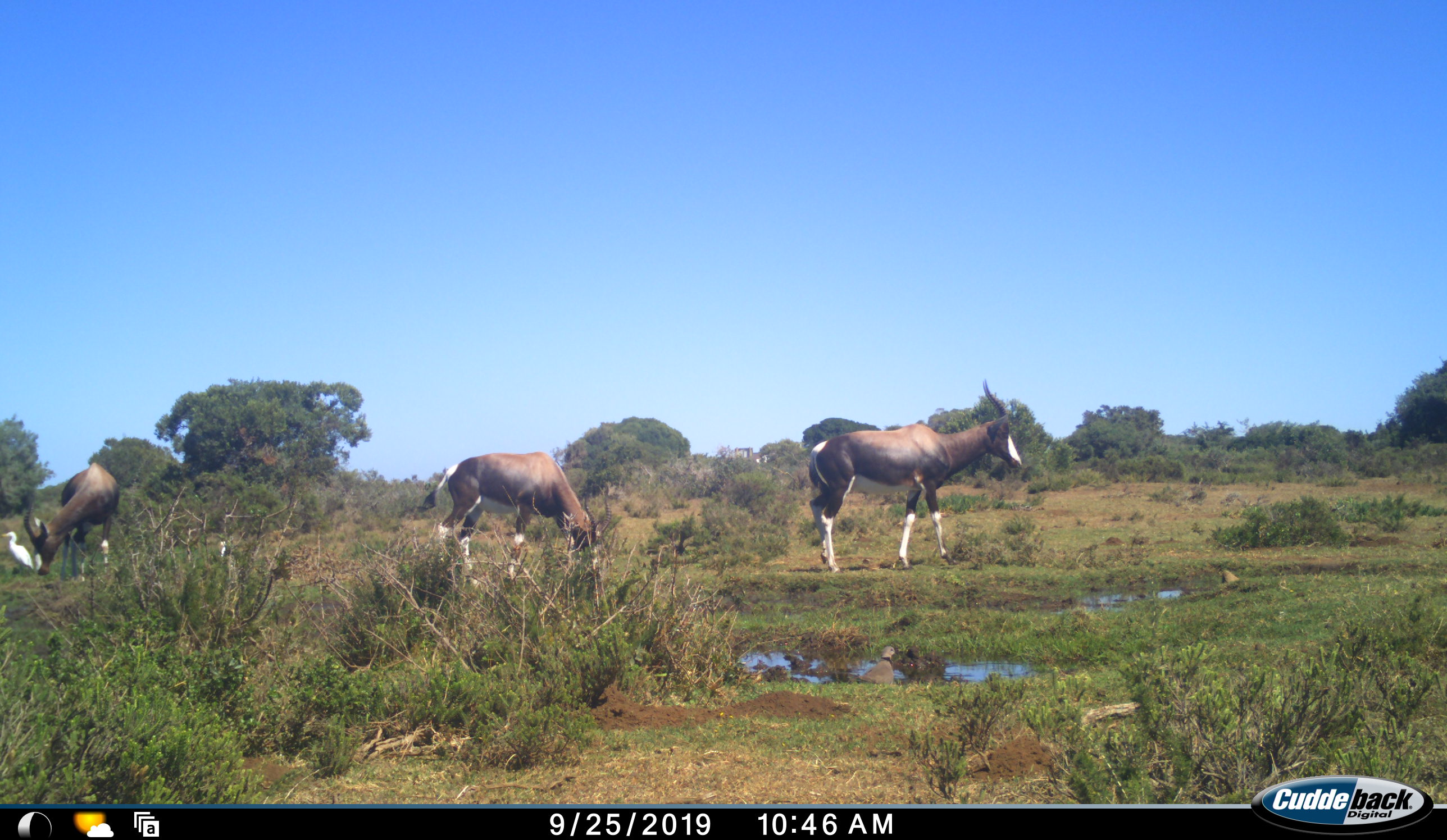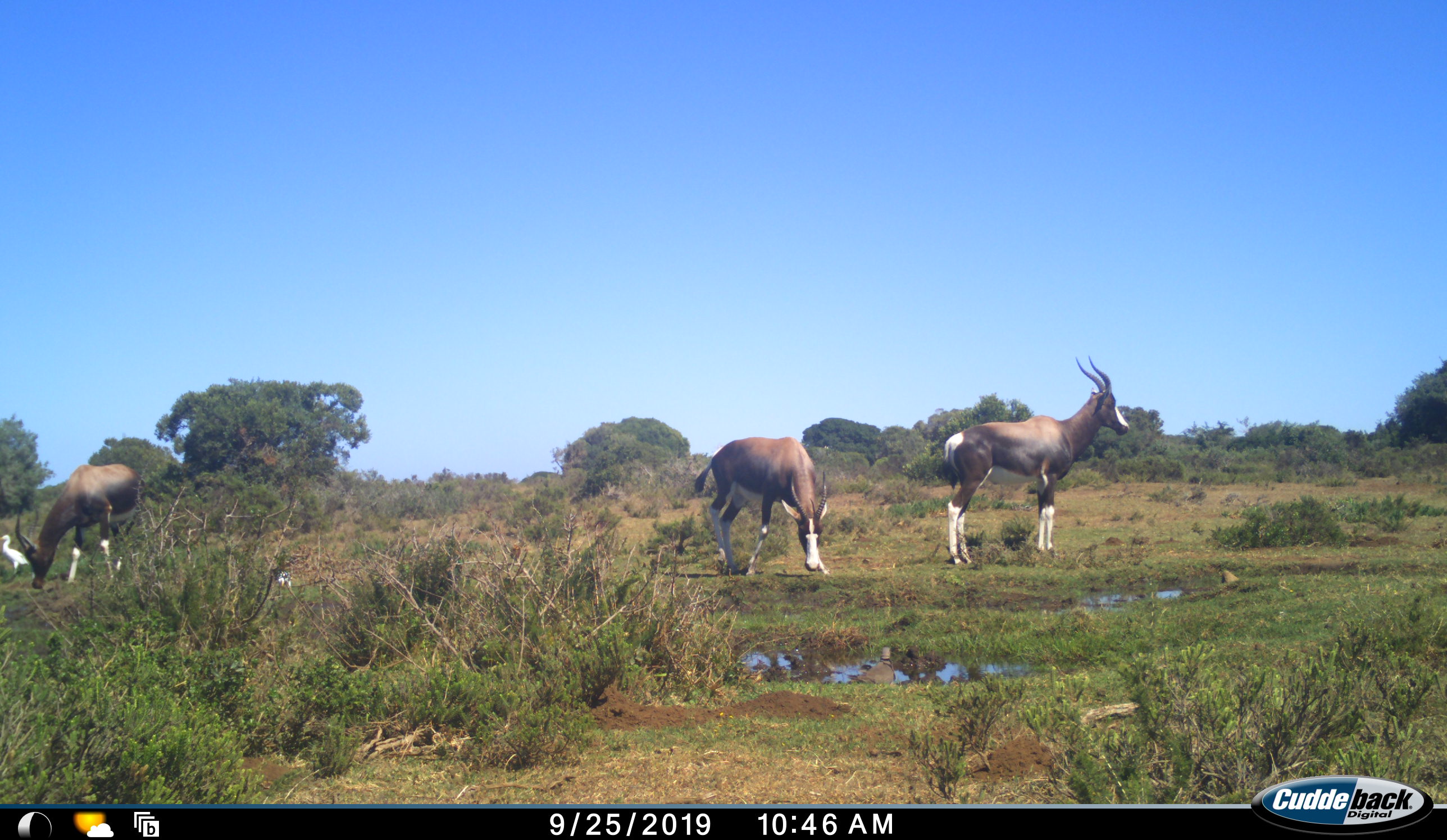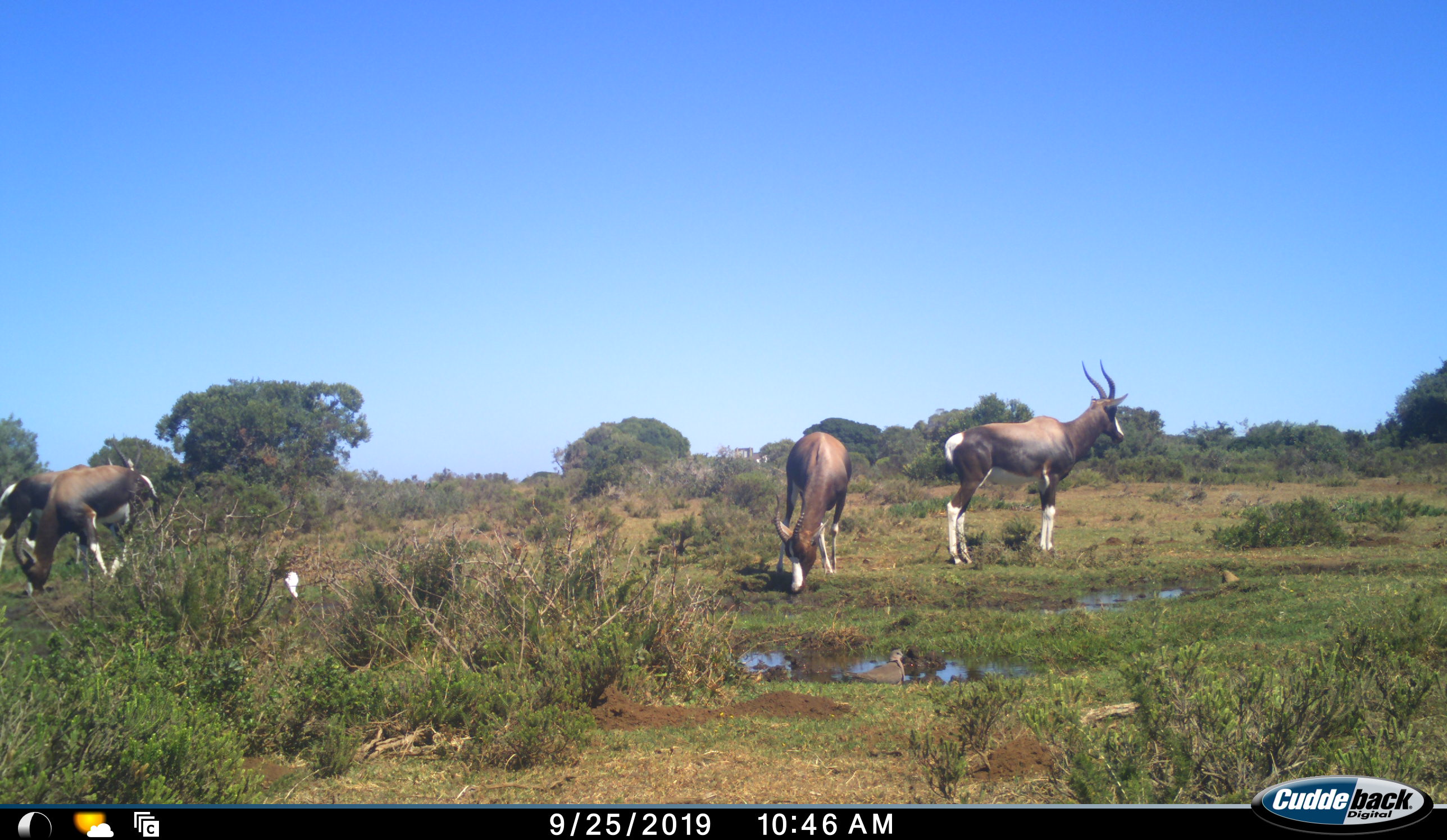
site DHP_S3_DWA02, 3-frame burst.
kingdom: Animalia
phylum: Chordata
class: Aves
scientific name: Aves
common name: bird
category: birdother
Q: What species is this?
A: Birdother (bird) (Aves).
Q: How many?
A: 1.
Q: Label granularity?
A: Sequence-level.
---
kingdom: Animalia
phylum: Chordata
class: Mammalia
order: Artiodactyla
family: Bovidae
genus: Damaliscus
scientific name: Damaliscus pygargus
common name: bontebok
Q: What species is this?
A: Bontebok (Damaliscus pygargus).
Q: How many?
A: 4.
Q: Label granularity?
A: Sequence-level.